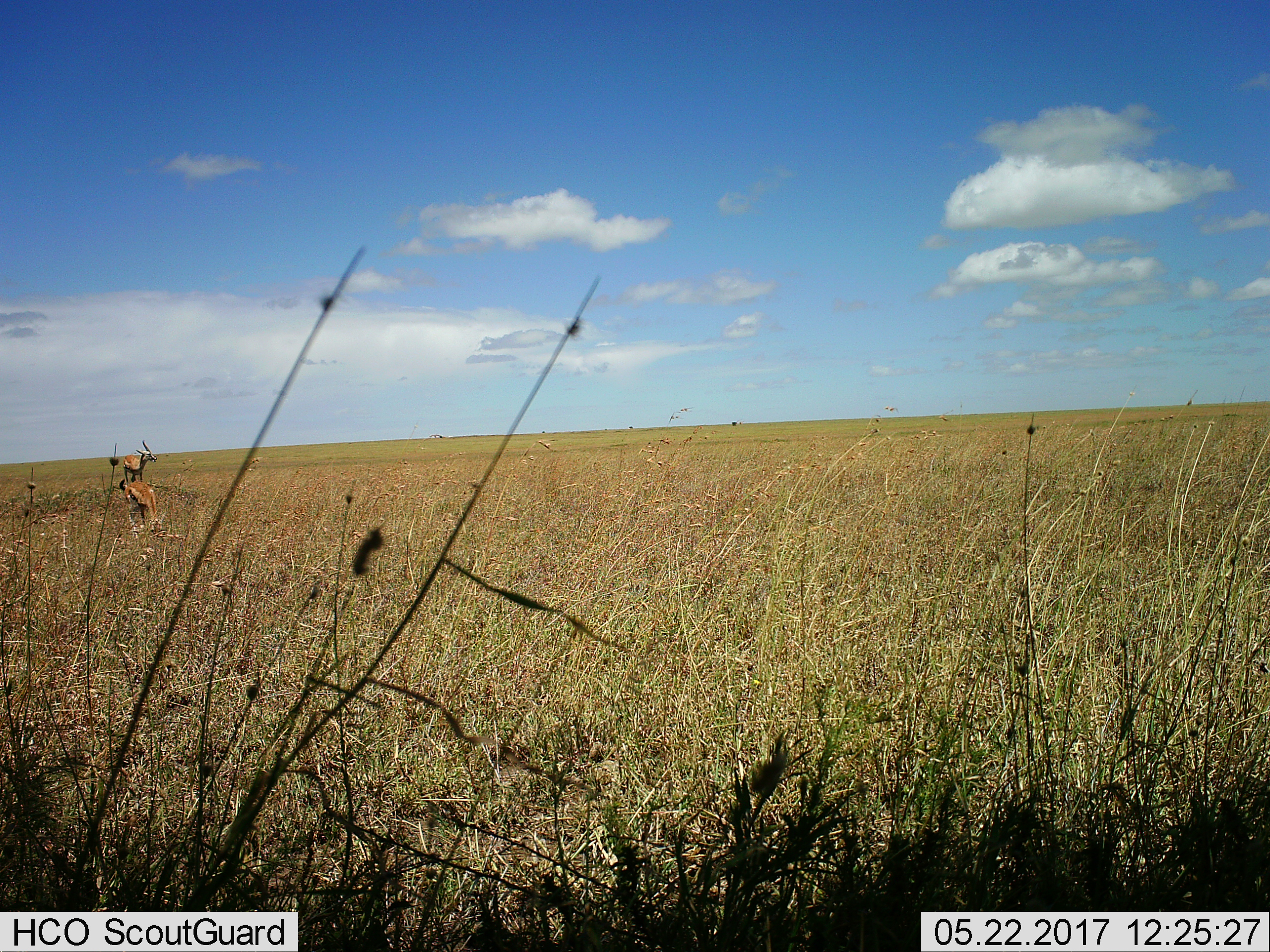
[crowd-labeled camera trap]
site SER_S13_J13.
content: unidentified animal